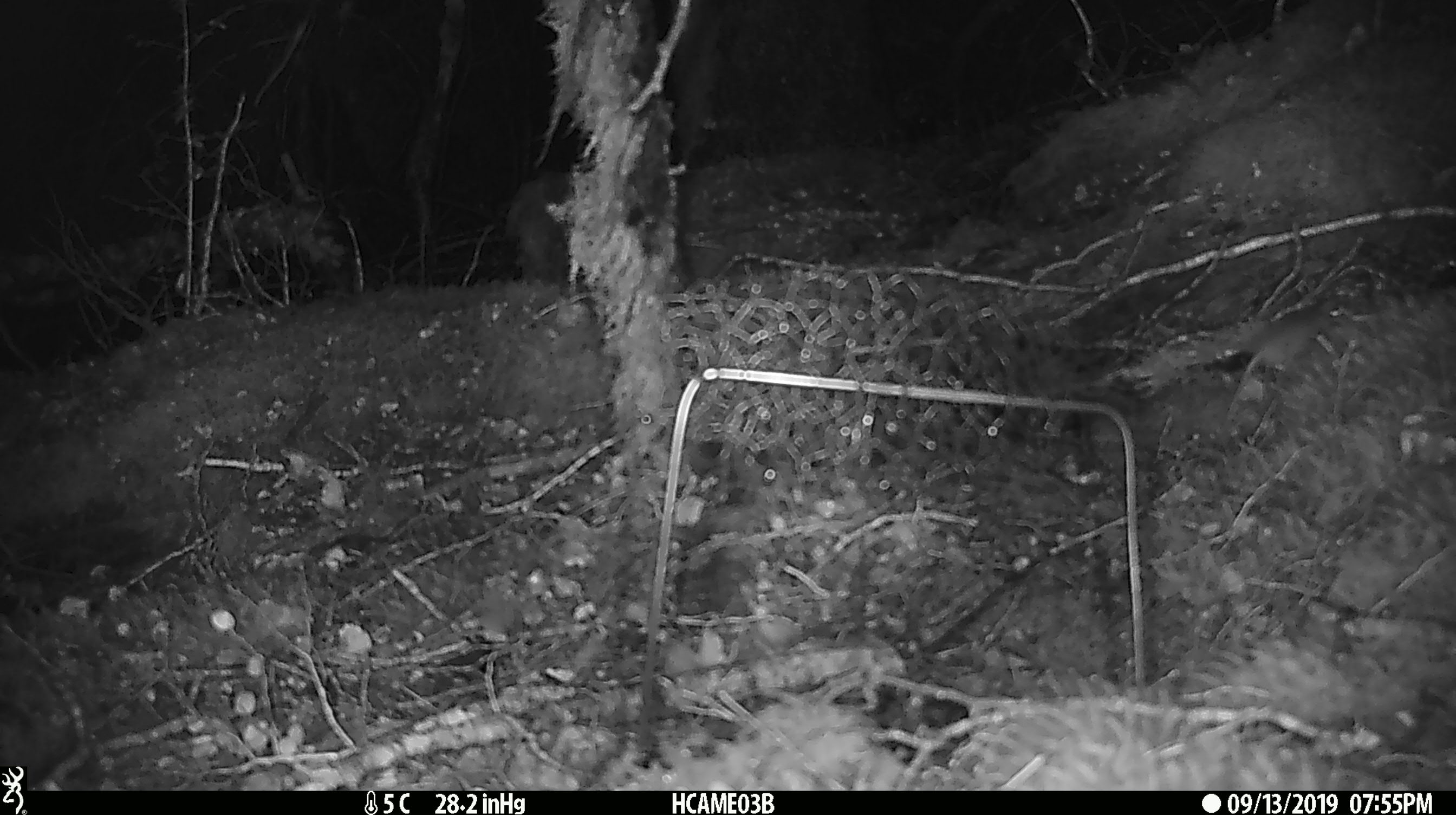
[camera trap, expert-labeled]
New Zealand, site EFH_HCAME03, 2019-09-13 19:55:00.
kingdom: Animalia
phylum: Chordata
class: Mammalia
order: Rodentia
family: Muridae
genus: Mus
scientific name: Mus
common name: mouse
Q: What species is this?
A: Mouse (Mus).